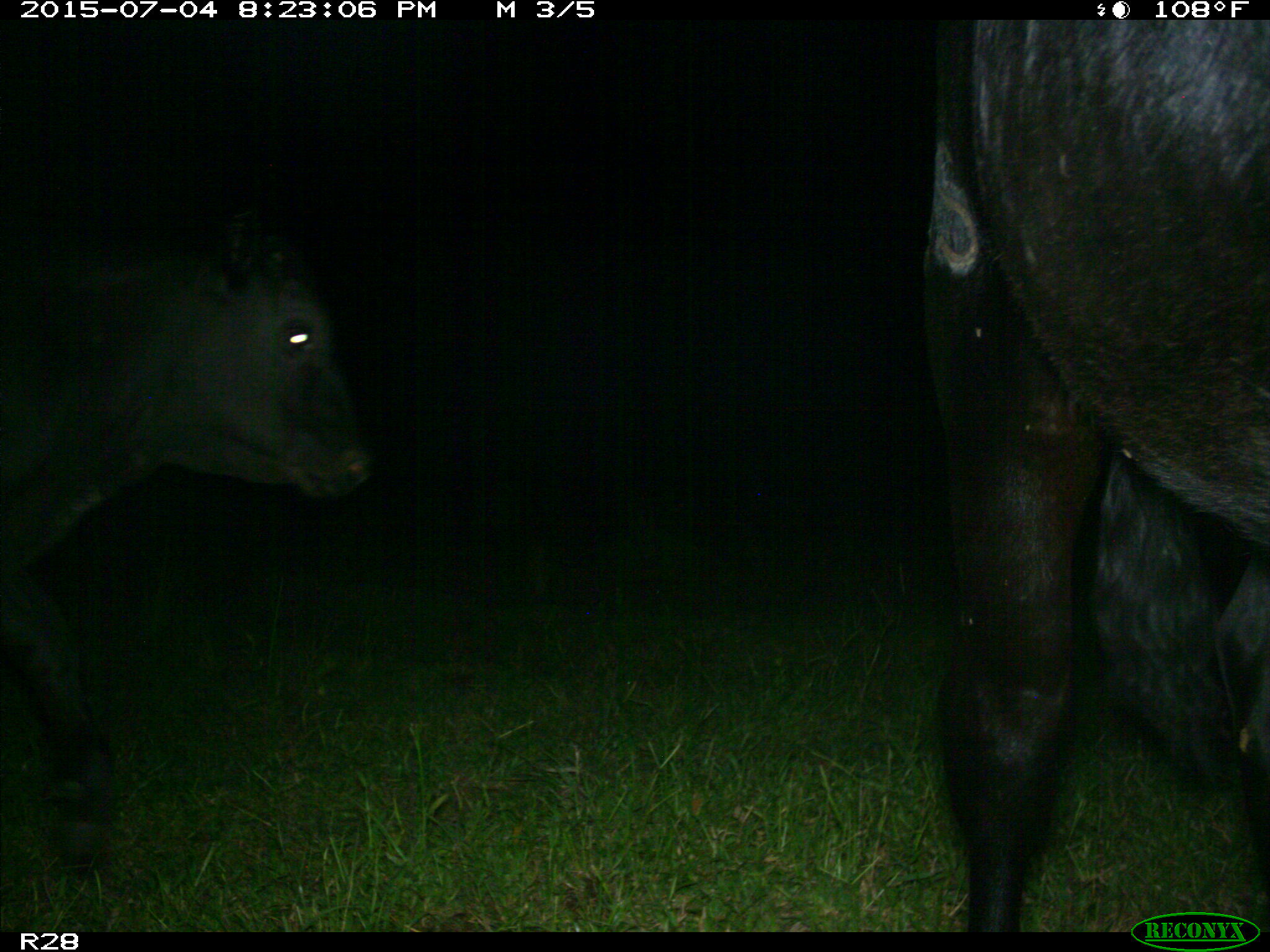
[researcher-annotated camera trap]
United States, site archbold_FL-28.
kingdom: Animalia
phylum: Chordata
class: Mammalia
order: Artiodactyla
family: Bovidae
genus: Bos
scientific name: Bos taurus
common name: domestic cow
Bos taurus (domestic cow).